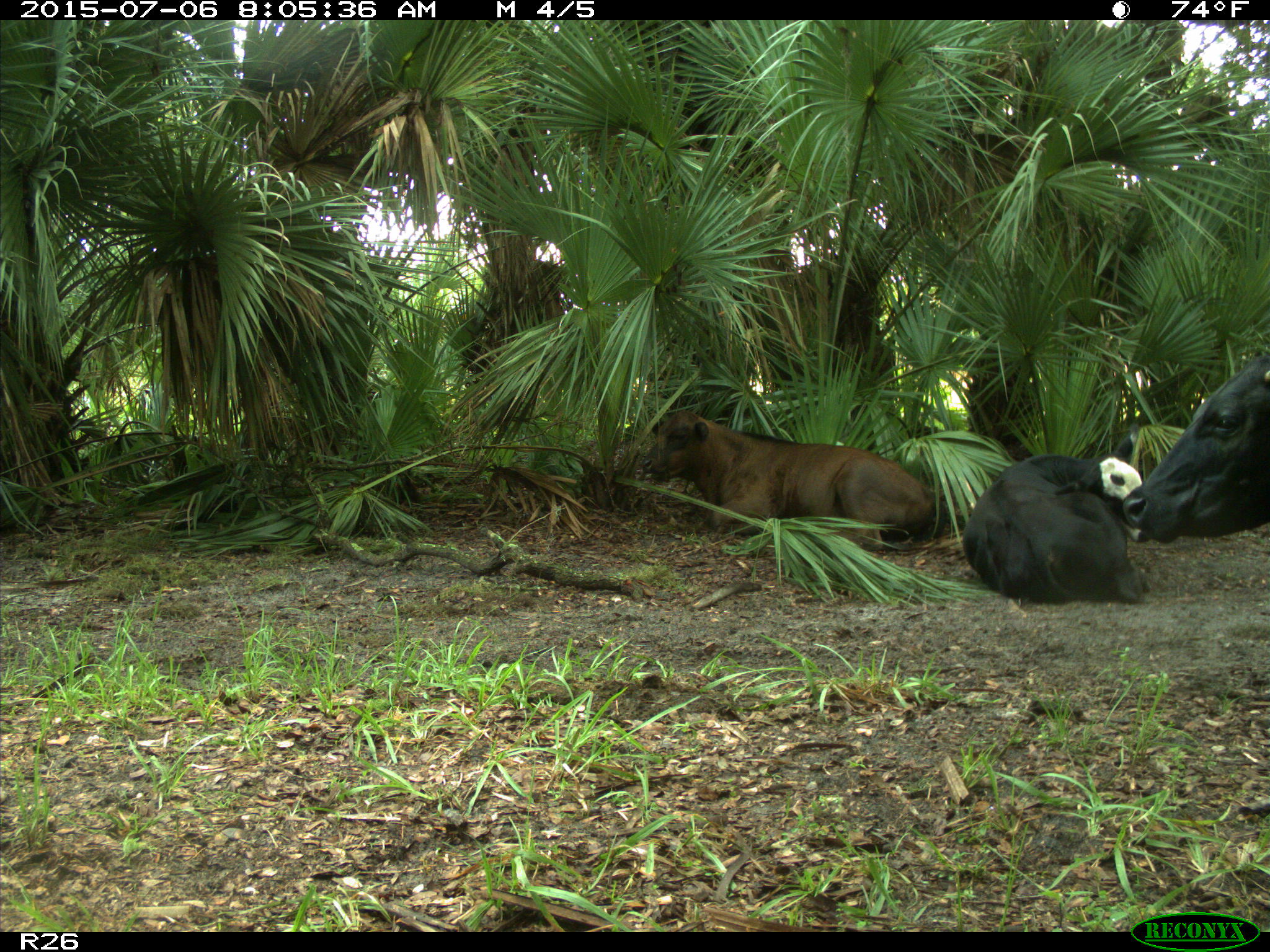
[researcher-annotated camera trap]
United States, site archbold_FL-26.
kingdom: Animalia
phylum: Chordata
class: Mammalia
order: Artiodactyla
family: Bovidae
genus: Bos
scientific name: Bos taurus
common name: domestic cow